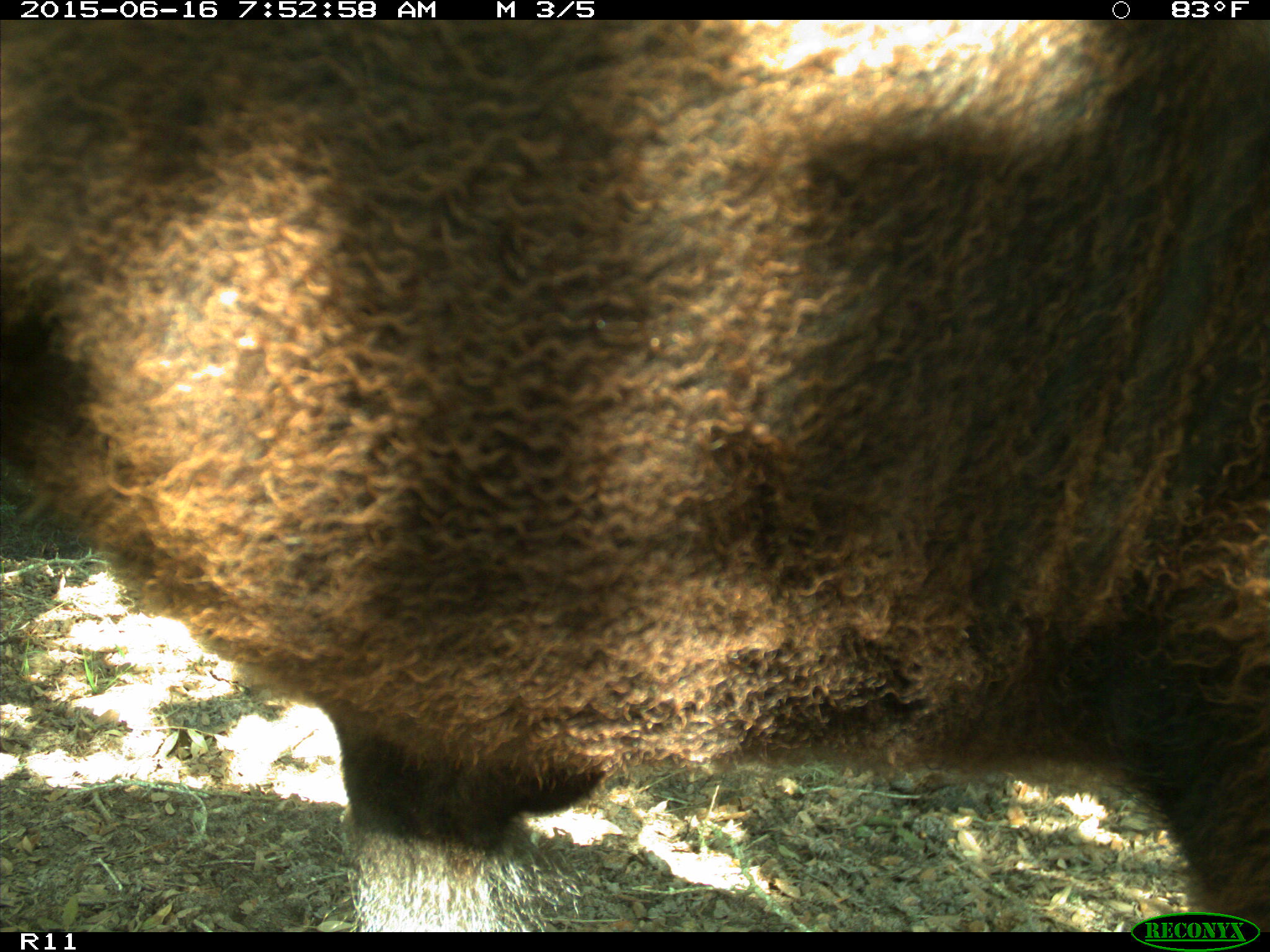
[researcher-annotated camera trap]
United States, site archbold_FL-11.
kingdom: Animalia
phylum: Chordata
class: Mammalia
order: Artiodactyla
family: Bovidae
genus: Bos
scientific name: Bos taurus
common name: domestic cow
Bos taurus (domestic cow).